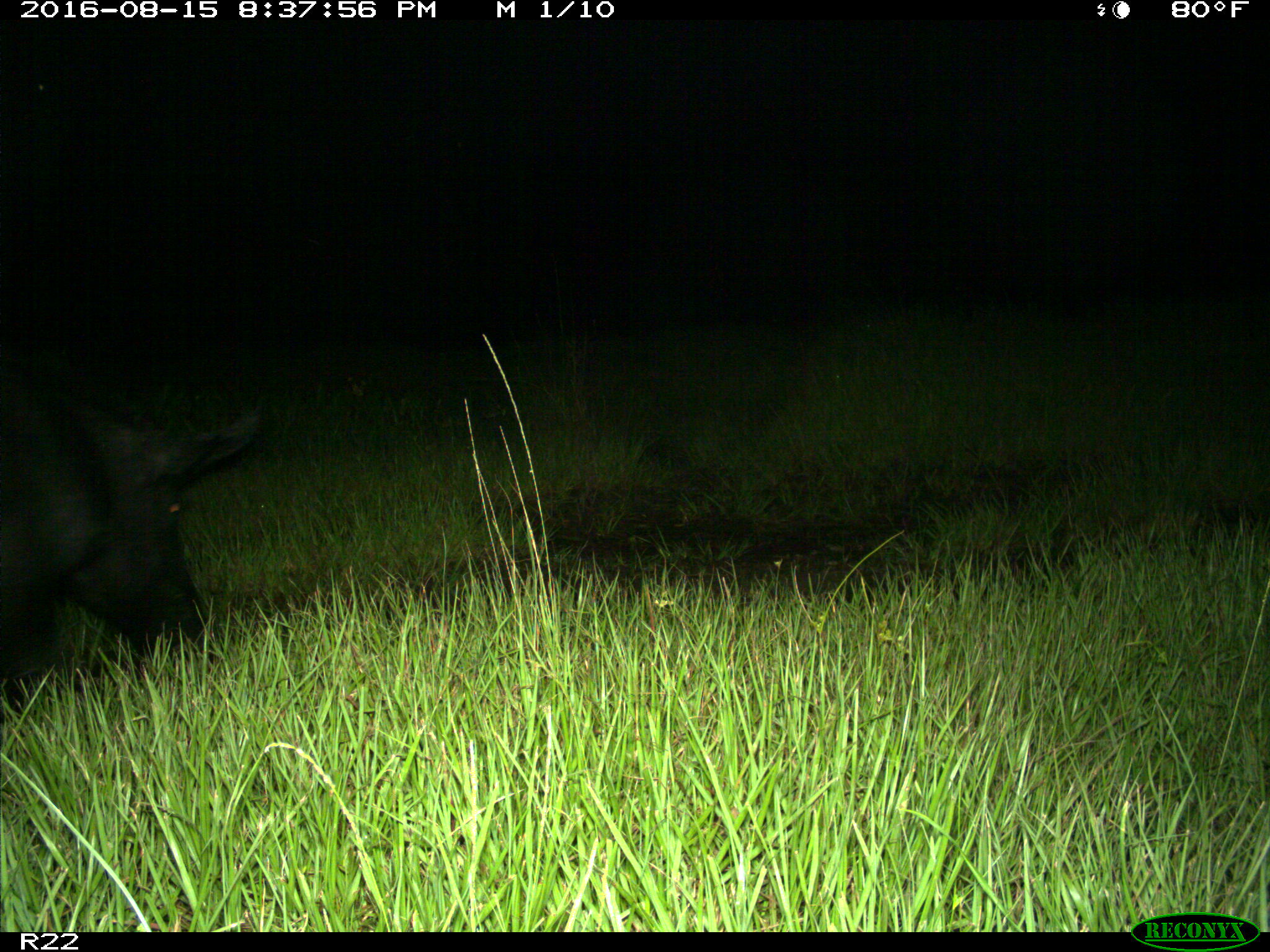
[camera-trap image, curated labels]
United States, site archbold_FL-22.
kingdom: Animalia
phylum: Chordata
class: Mammalia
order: Artiodactyla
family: Suidae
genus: Sus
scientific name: Sus scrofa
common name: wild boar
Sus scrofa (wild boar).